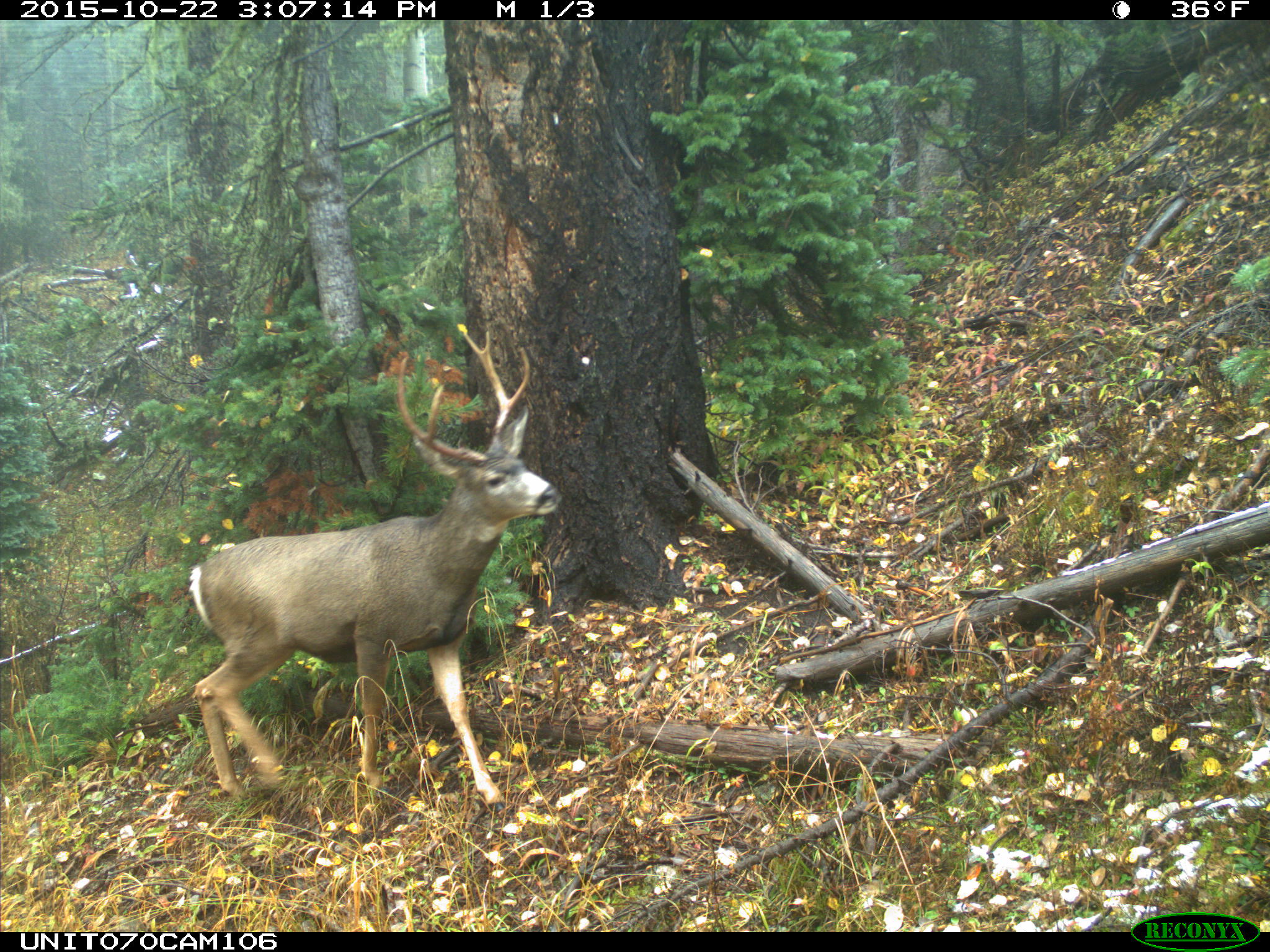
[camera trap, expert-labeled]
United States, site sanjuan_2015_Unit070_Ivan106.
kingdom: Animalia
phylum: Chordata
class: Mammalia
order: Artiodactyla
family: Cervidae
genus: Odocoileus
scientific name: Odocoileus hemionus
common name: mule deer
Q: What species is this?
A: Odocoileus hemionus (mule deer).